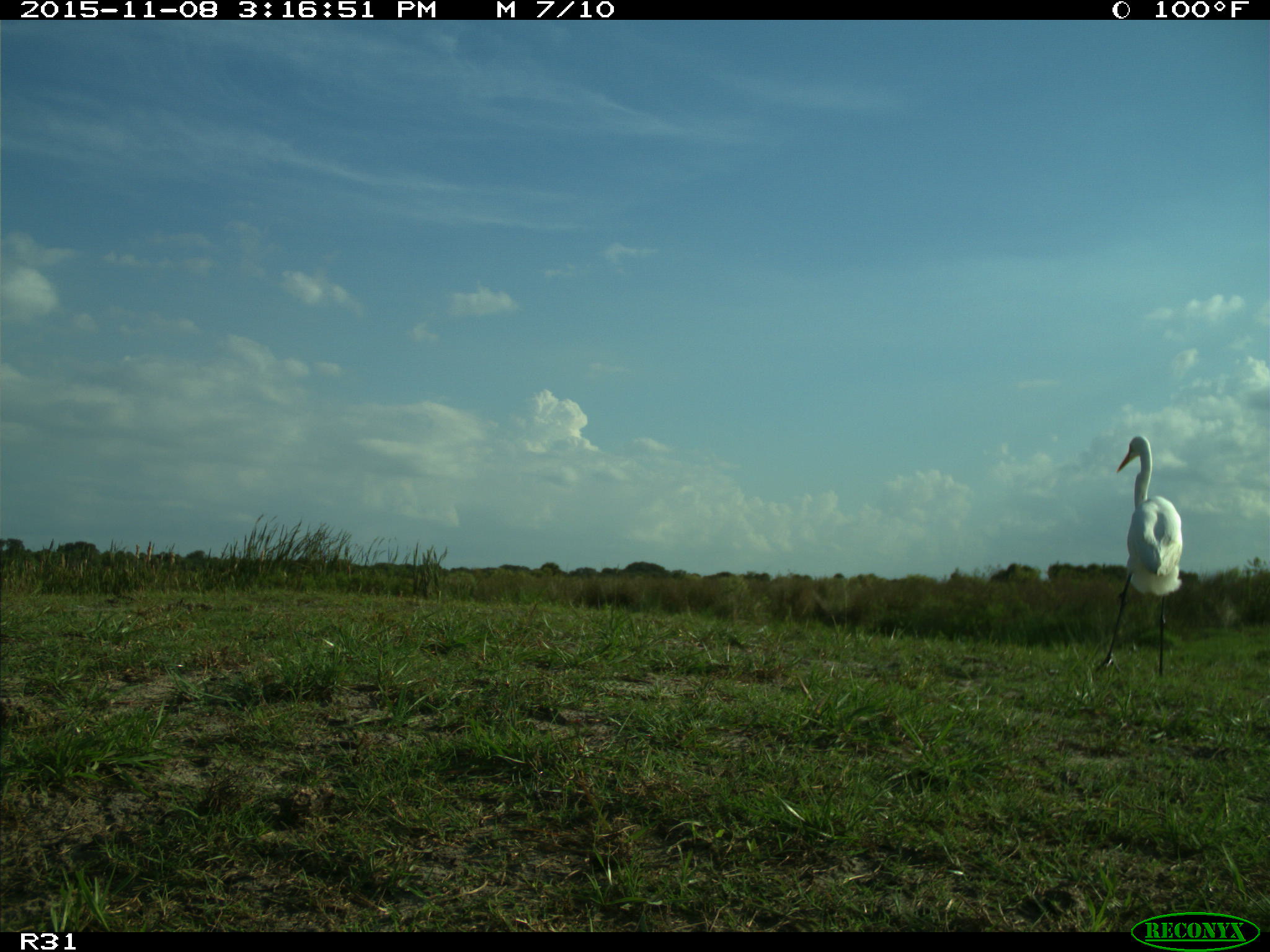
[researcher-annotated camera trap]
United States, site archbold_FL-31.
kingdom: Animalia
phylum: Chordata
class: Aves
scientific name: Aves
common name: birds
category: unidentified bird